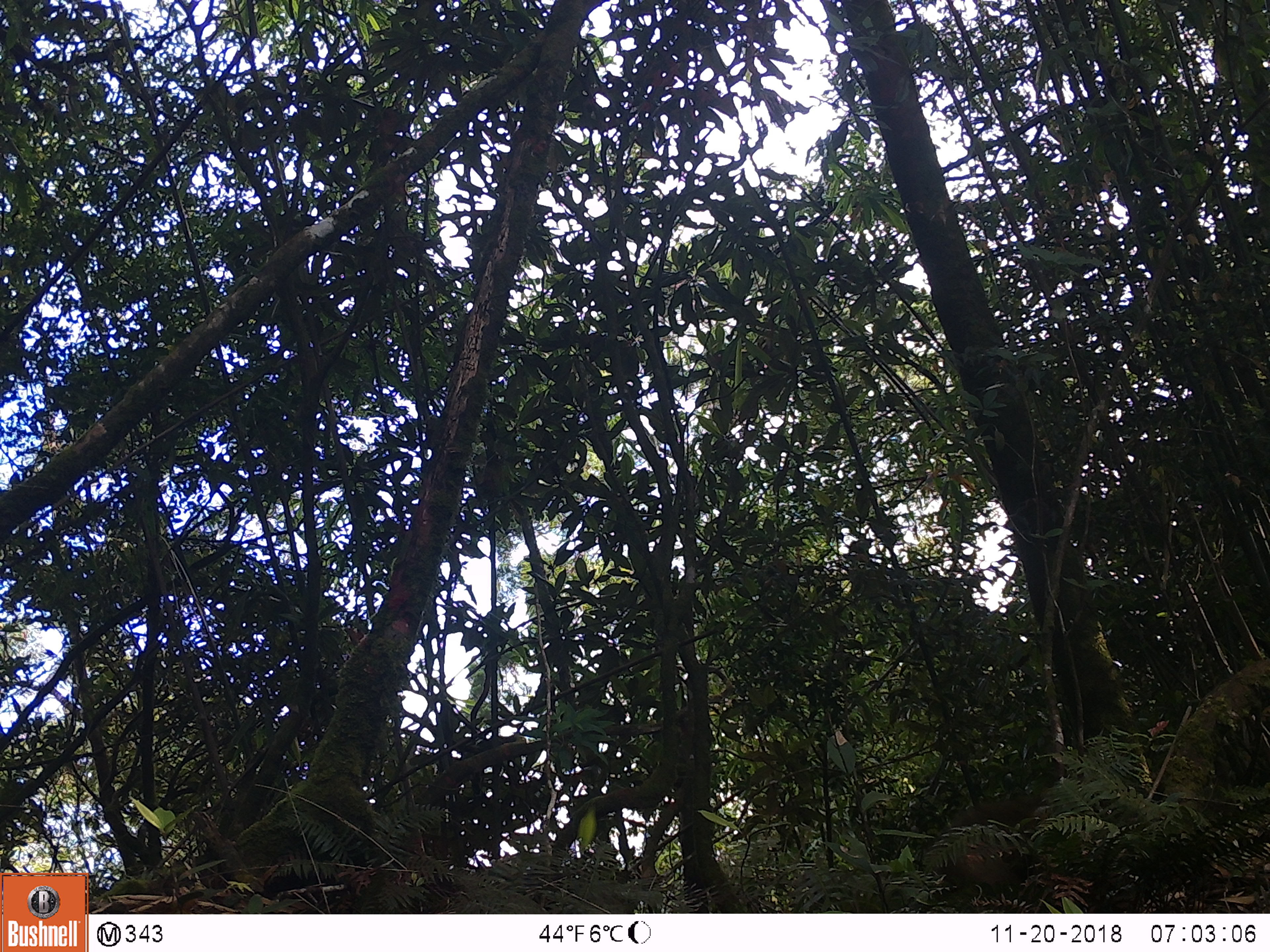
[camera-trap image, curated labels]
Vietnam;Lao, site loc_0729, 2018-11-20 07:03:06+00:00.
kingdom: Animalia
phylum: Chordata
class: Mammalia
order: Primates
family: Cercopithecidae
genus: Macaca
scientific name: Macaca arctoides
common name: stump-tailed macaque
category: stump tailed macaque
Stump tailed macaque (stump-tailed macaque) (Macaca arctoides). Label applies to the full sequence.